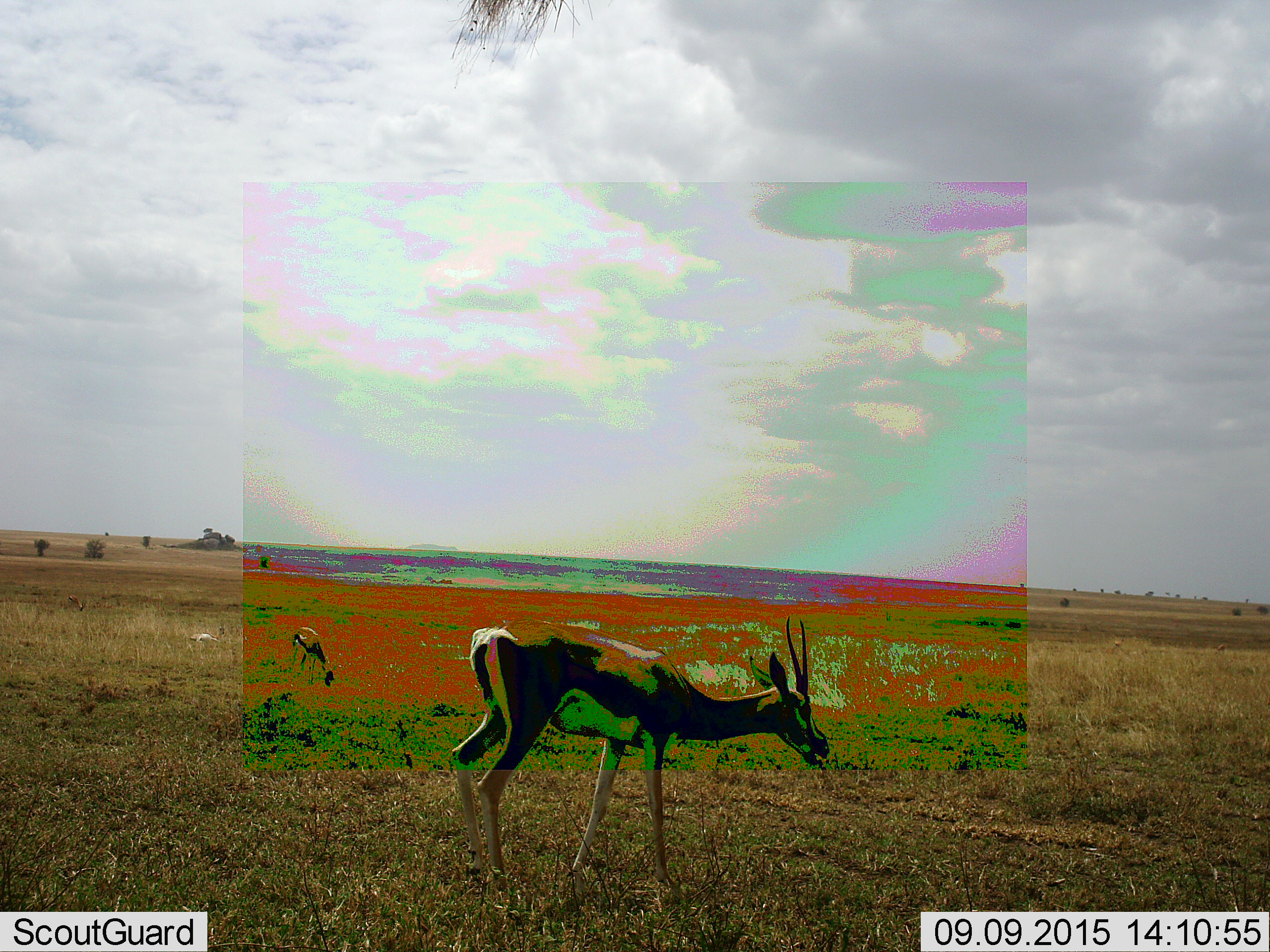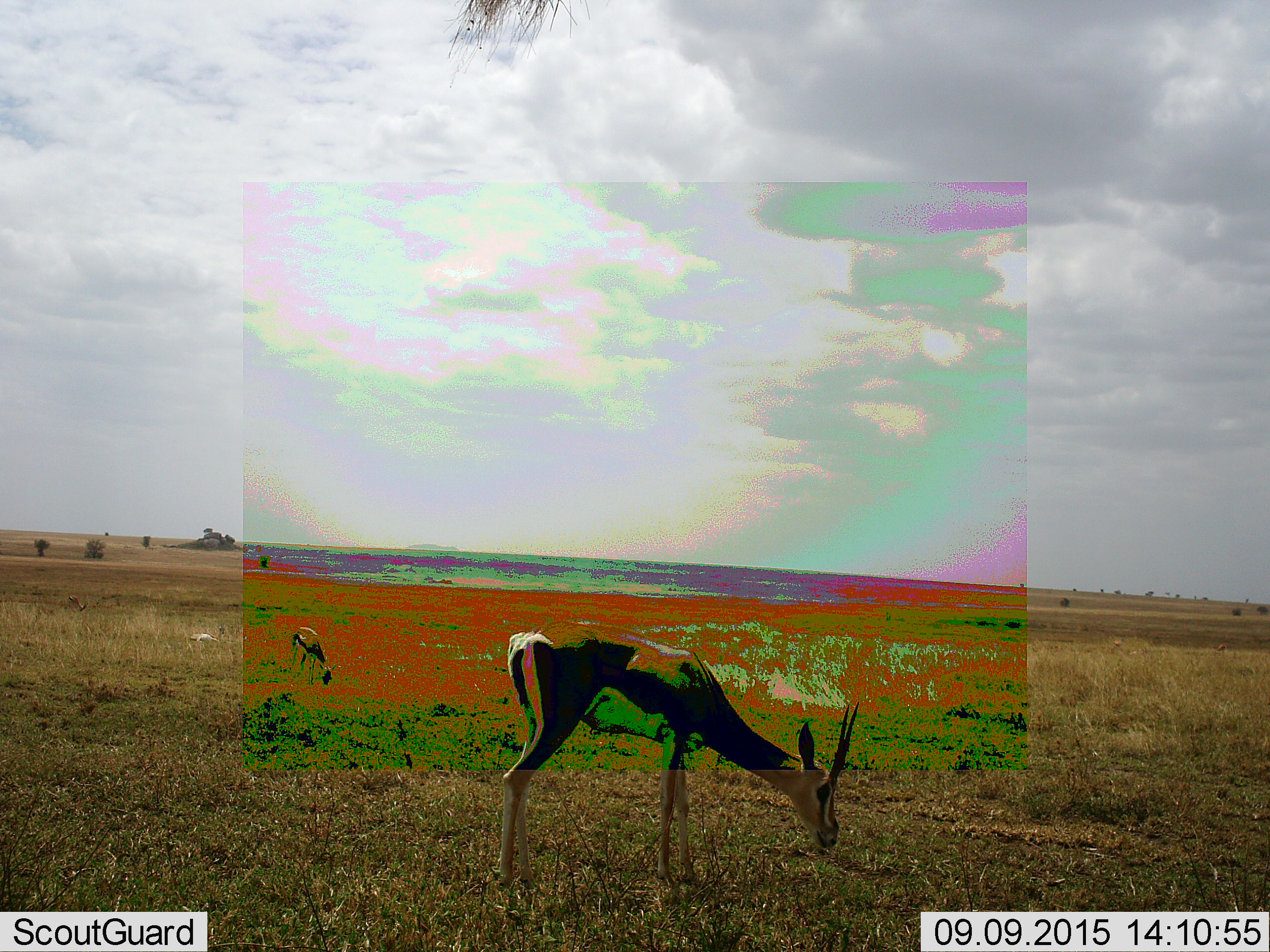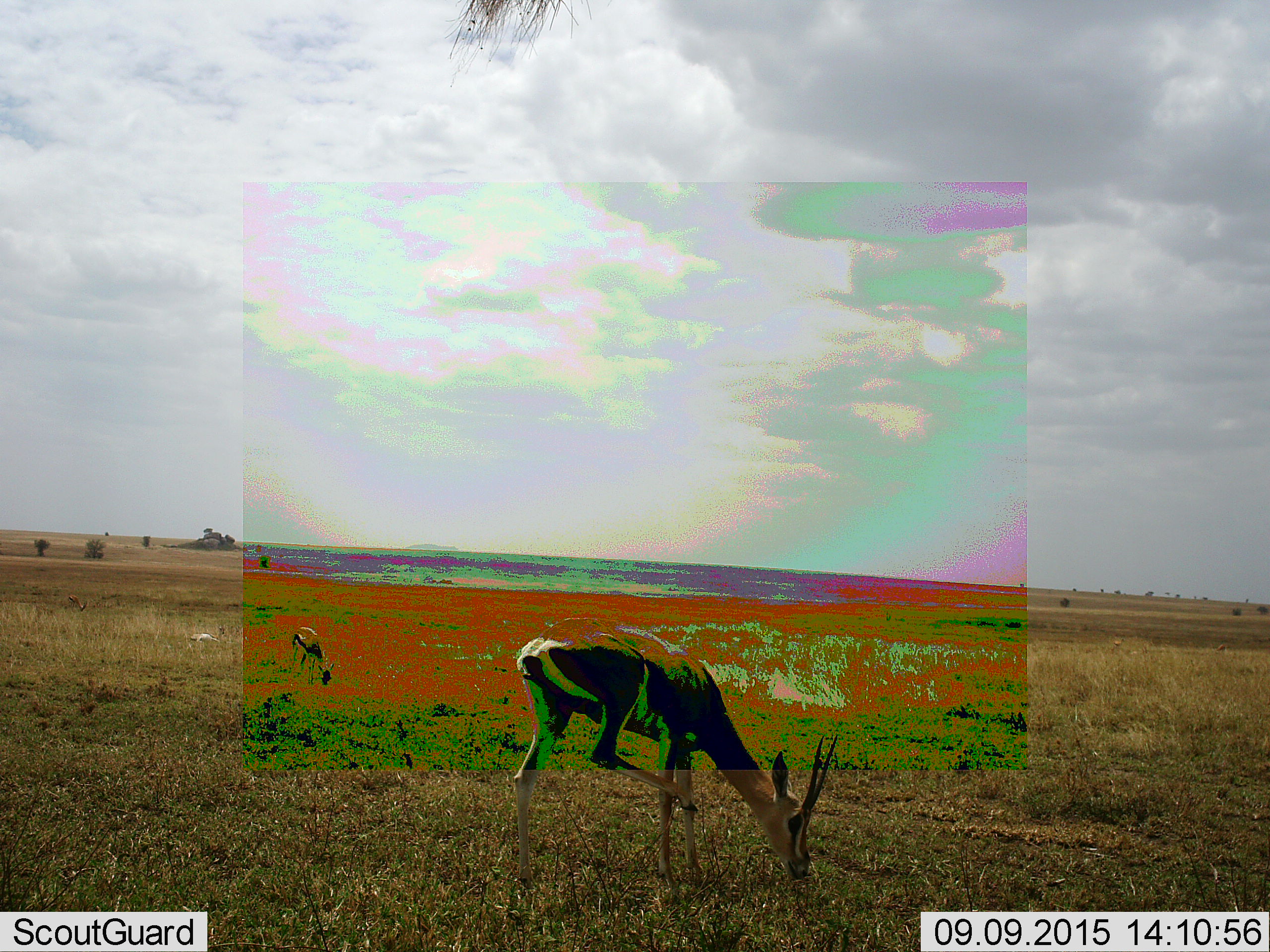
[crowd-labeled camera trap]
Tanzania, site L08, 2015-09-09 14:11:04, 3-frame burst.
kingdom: Animalia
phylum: Chordata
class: Mammalia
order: Artiodactyla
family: Bovidae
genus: Eudorcas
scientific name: Eudorcas thomsonii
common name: thomson's gazelle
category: gazellethomsons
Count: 2.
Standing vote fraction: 50%.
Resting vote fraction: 12%.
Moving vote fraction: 12%.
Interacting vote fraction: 0%.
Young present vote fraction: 0%.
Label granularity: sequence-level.